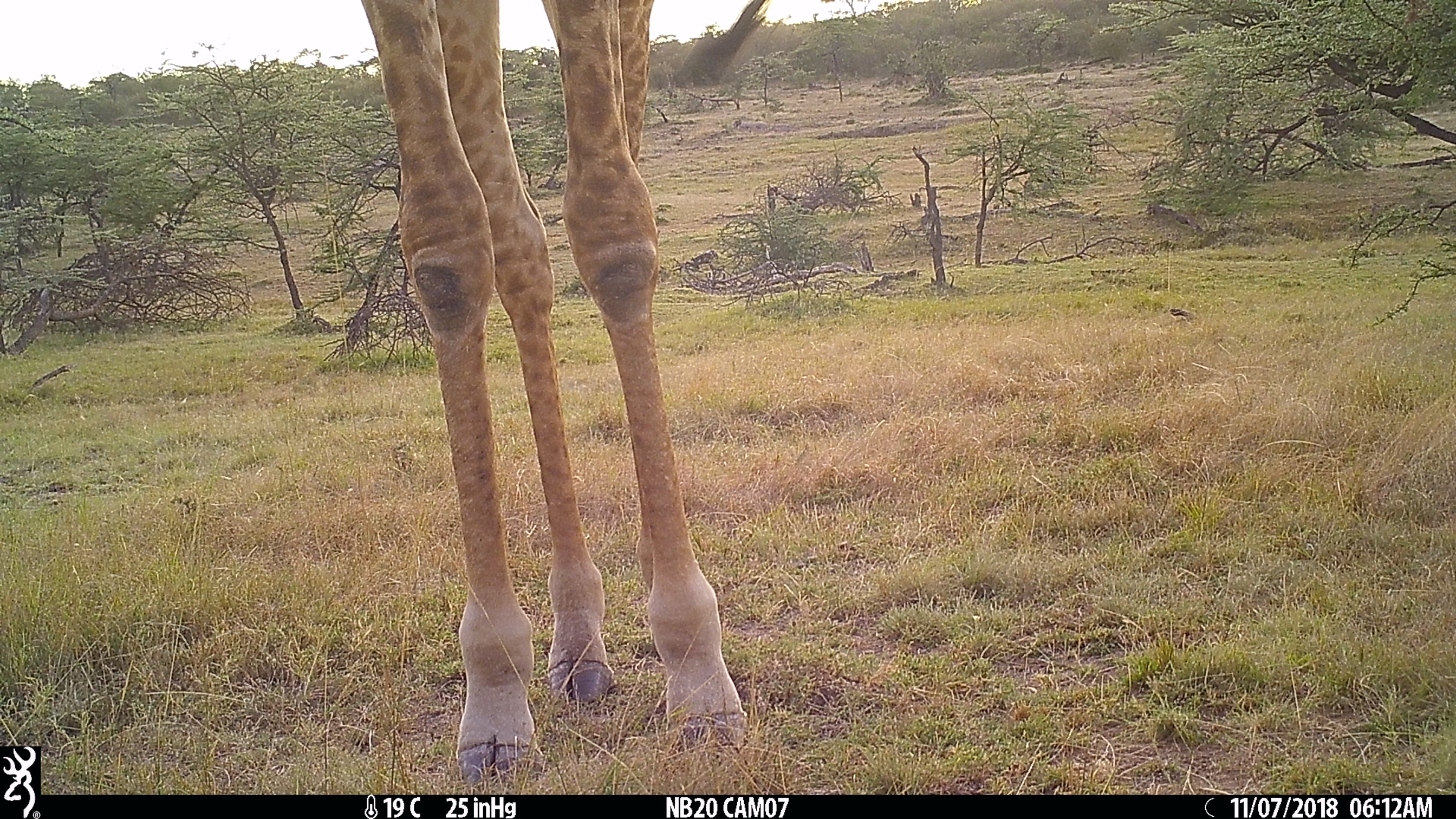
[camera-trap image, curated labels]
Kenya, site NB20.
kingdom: Animalia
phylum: Chordata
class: Mammalia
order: Artiodactyla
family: Giraffidae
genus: Giraffa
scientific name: Giraffa camelopardalis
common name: northern giraffe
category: giraffe